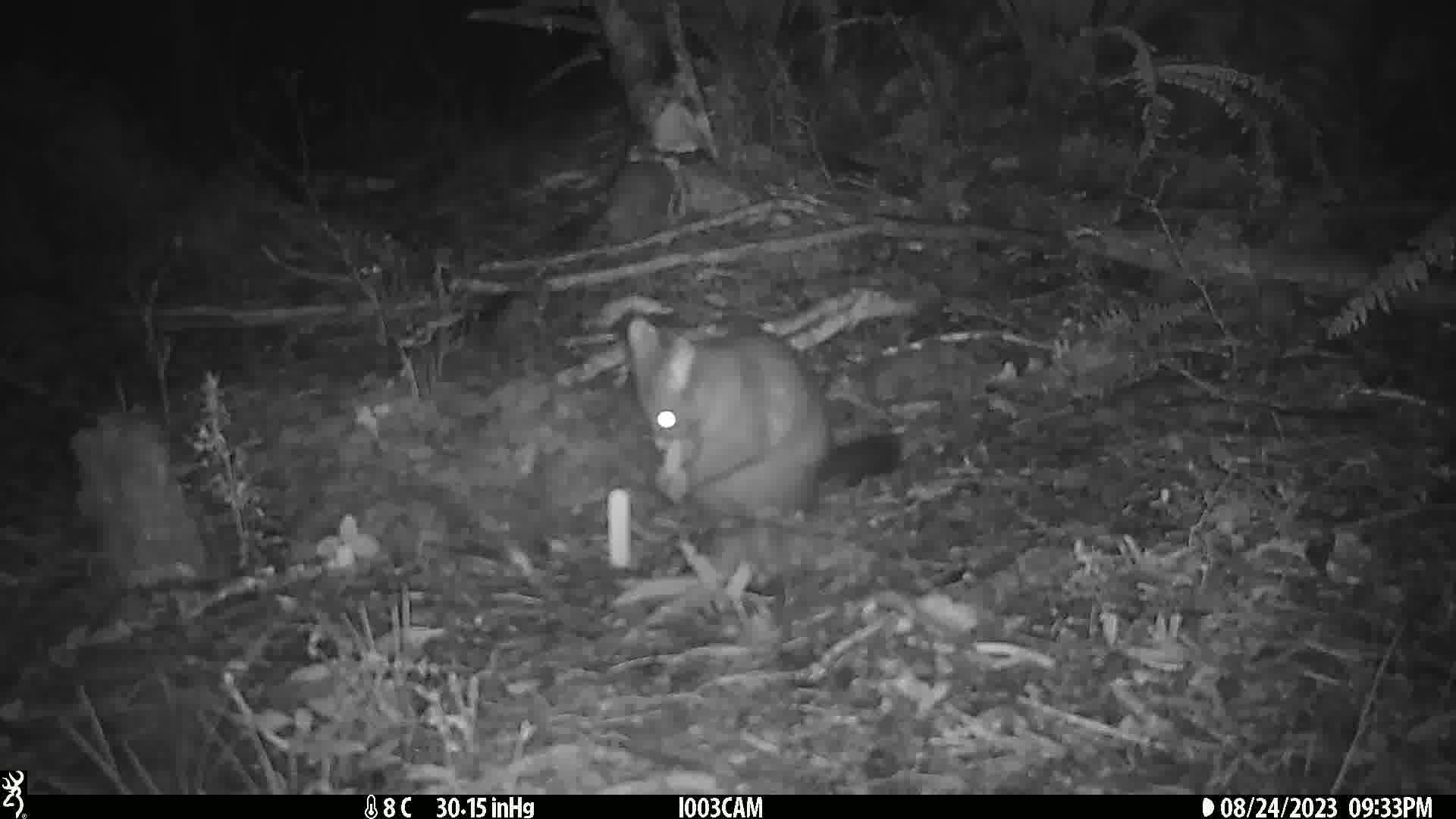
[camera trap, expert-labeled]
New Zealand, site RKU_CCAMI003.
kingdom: Animalia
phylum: Chordata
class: Mammalia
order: Diprotodontia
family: Phalangeridae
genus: Trichosurus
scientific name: Trichosurus vulpecula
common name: common brushtail possum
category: possum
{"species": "possum (common brushtail possum) (Trichosurus vulpecula)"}